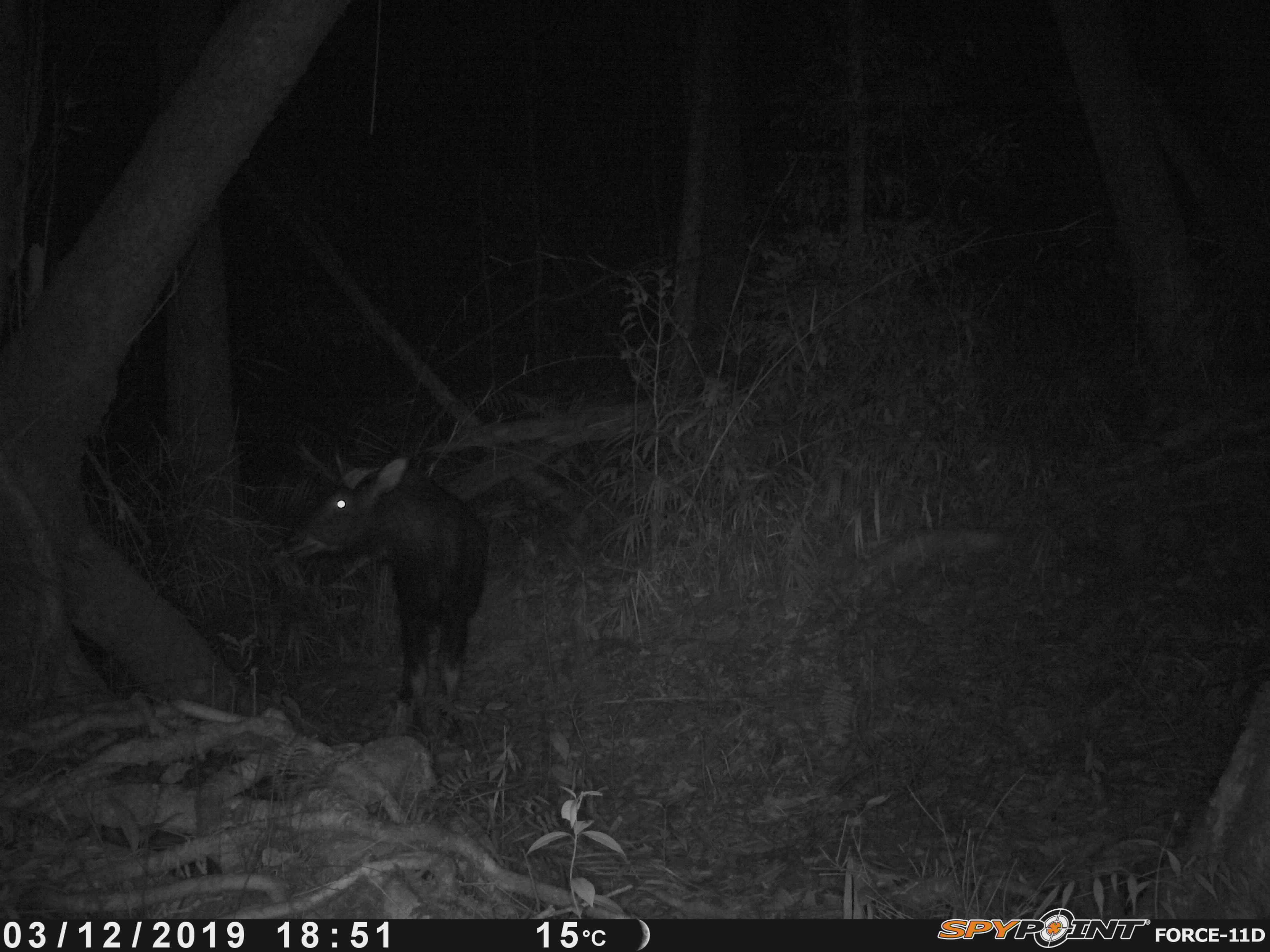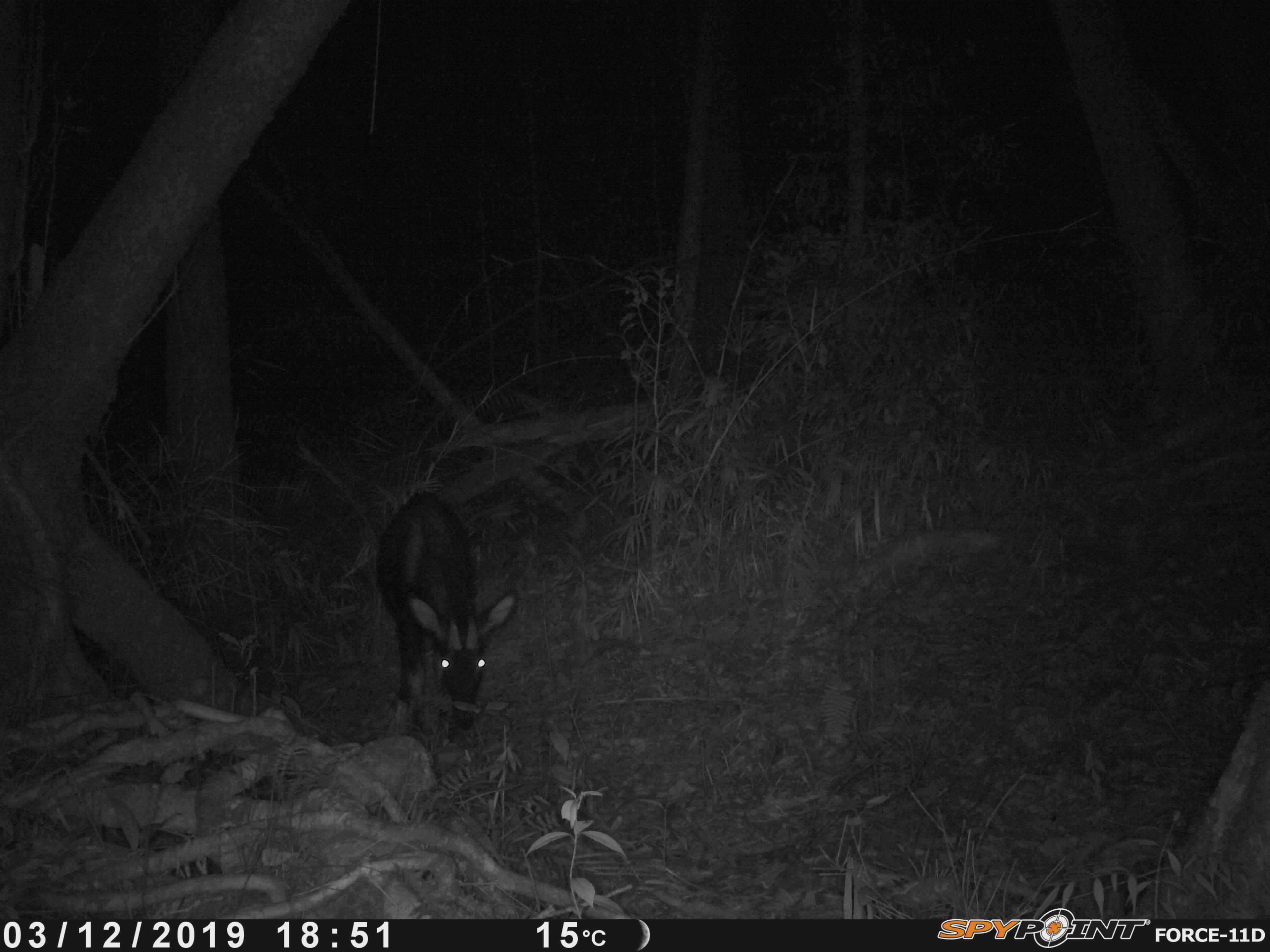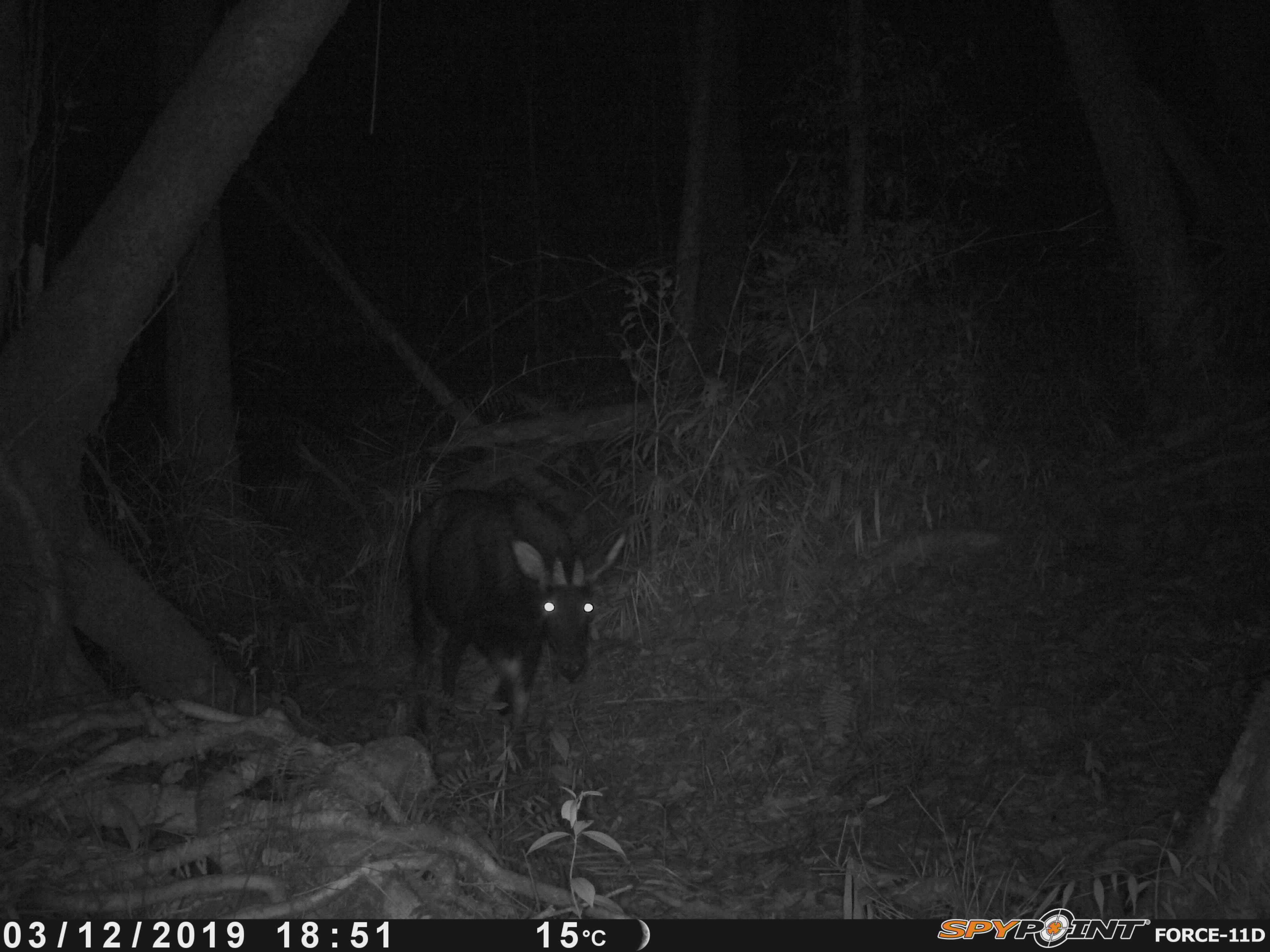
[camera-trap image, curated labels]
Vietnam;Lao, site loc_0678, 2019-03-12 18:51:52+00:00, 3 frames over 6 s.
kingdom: Animalia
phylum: Chordata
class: Mammalia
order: Artiodactyla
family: Bovidae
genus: Capricornis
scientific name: Capricornis sumatraensis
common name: chinese serow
Chinese serow (Capricornis sumatraensis). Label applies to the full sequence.